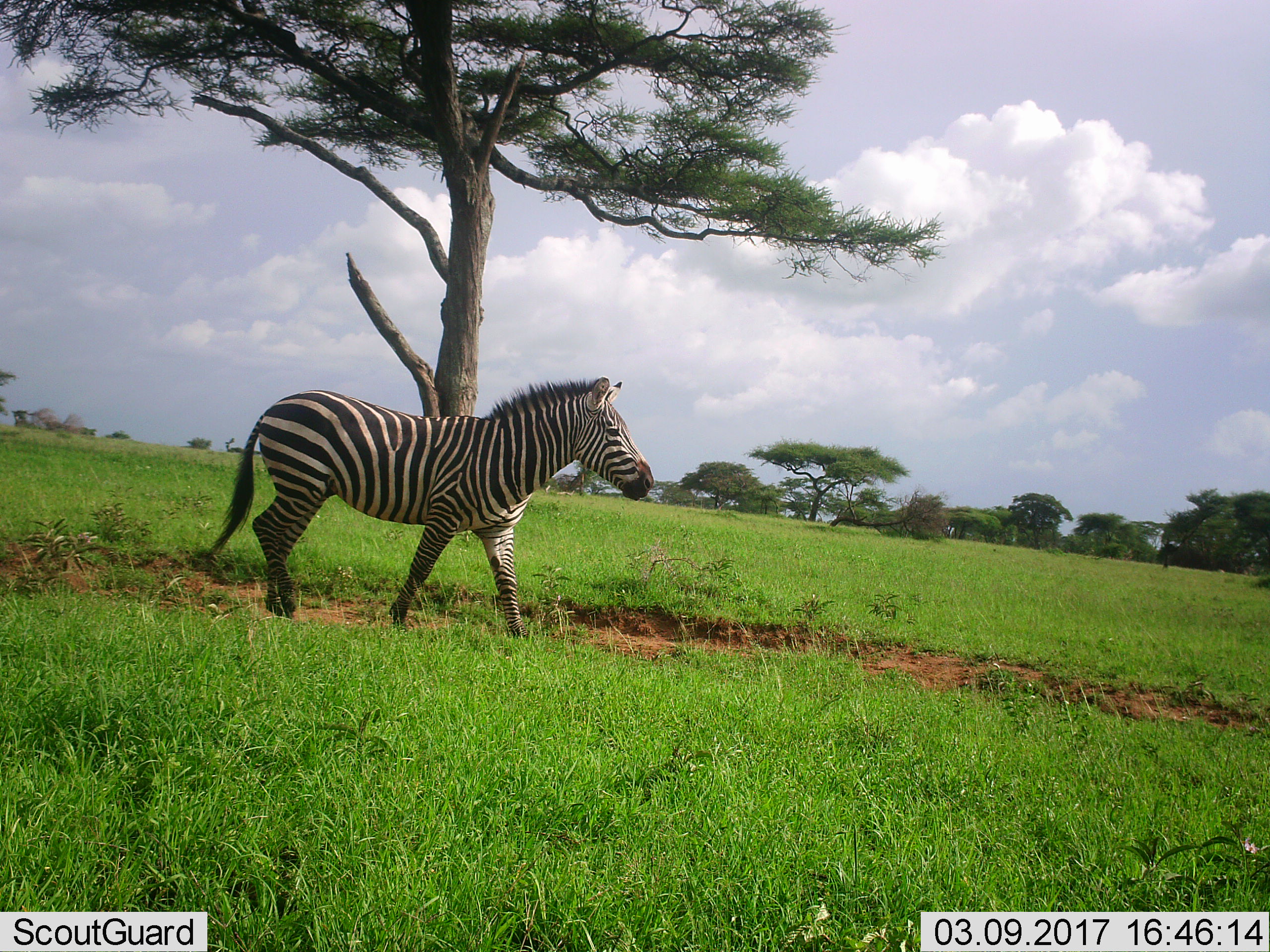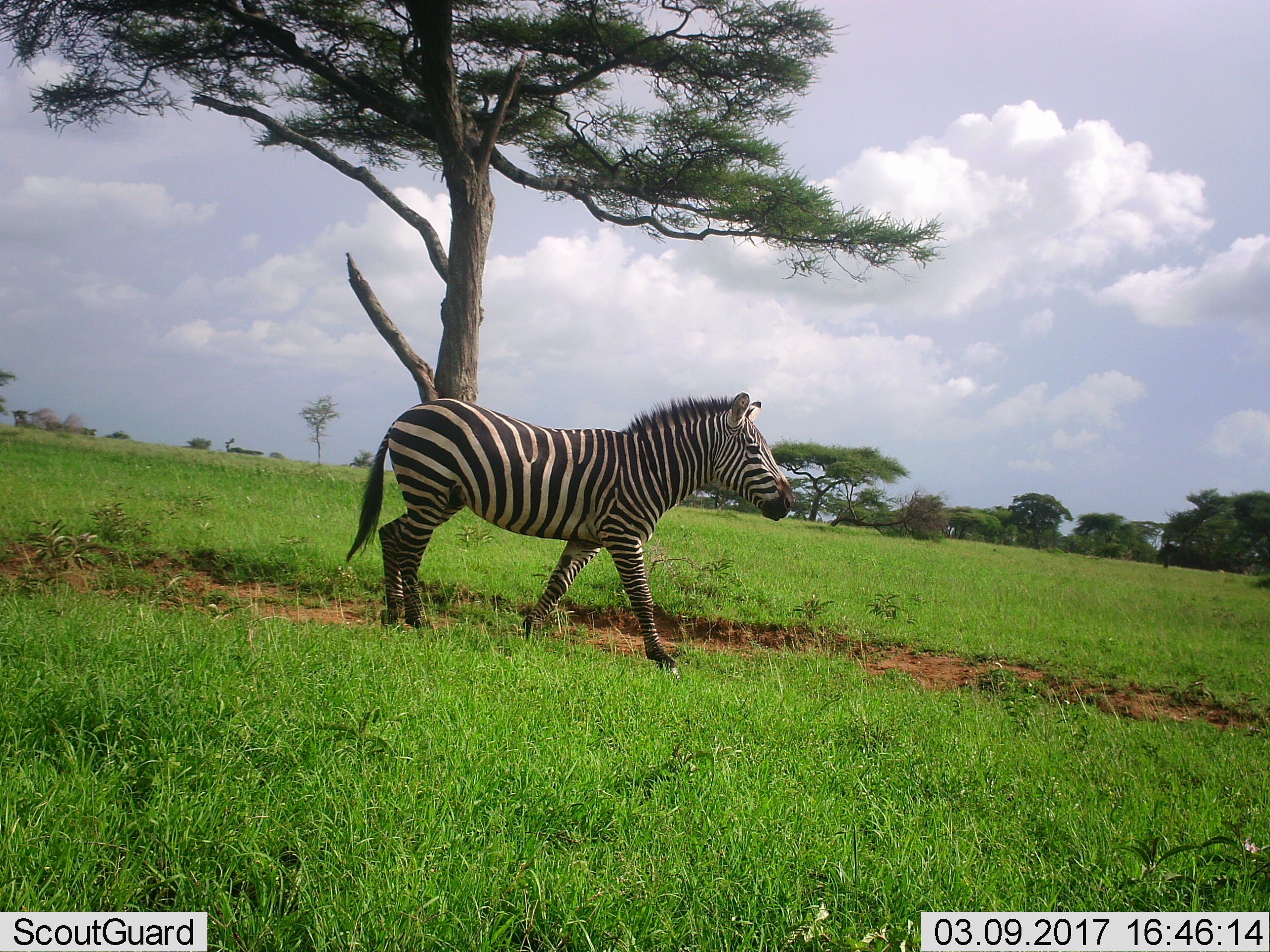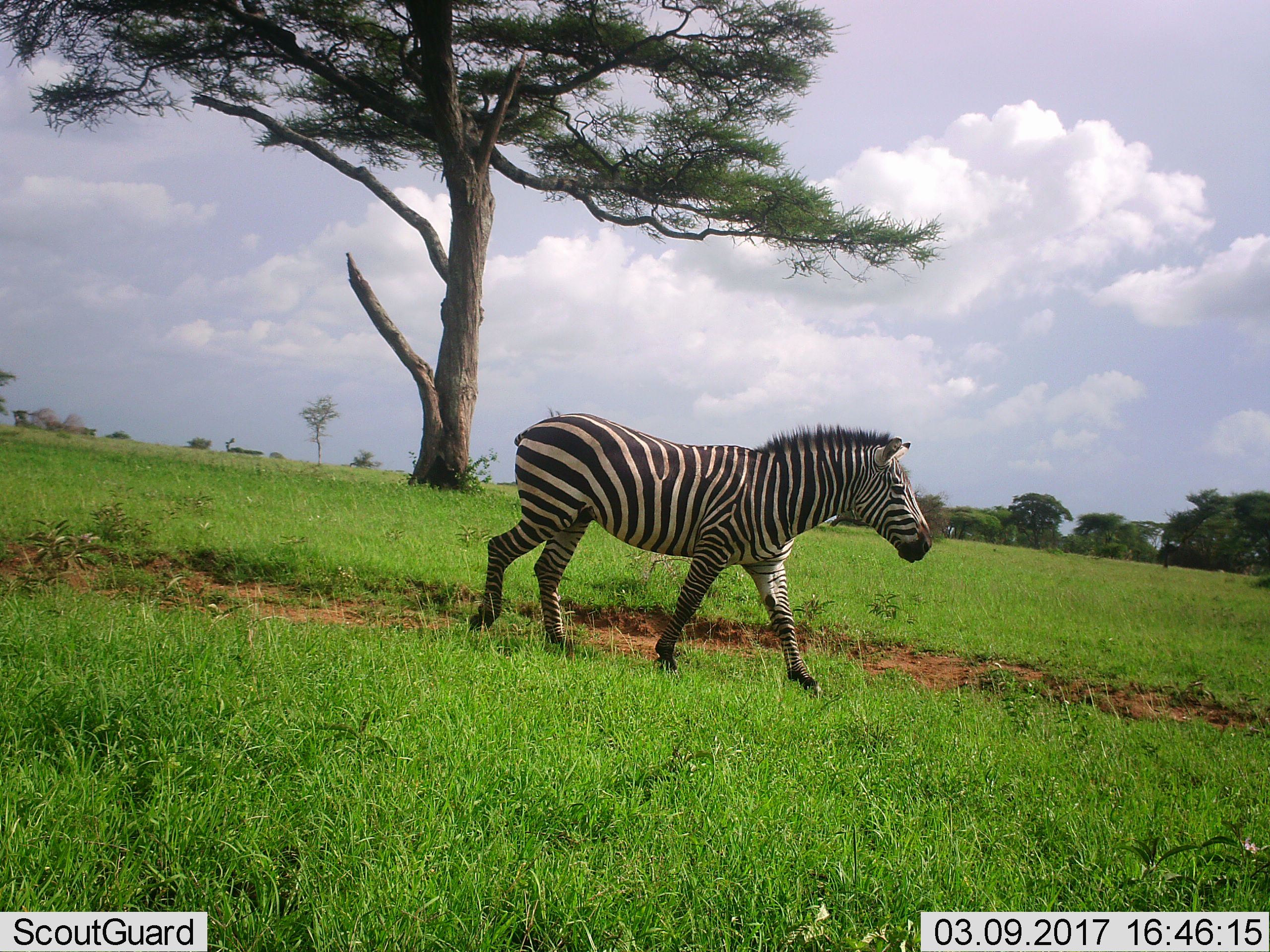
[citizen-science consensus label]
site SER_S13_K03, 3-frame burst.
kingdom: Animalia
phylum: Chordata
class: Mammalia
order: Perissodactyla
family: Equidae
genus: Equus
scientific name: Equus quagga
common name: plains zebra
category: zebraplains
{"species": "zebraplains (plains zebra) (Equus quagga)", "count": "1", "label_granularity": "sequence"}